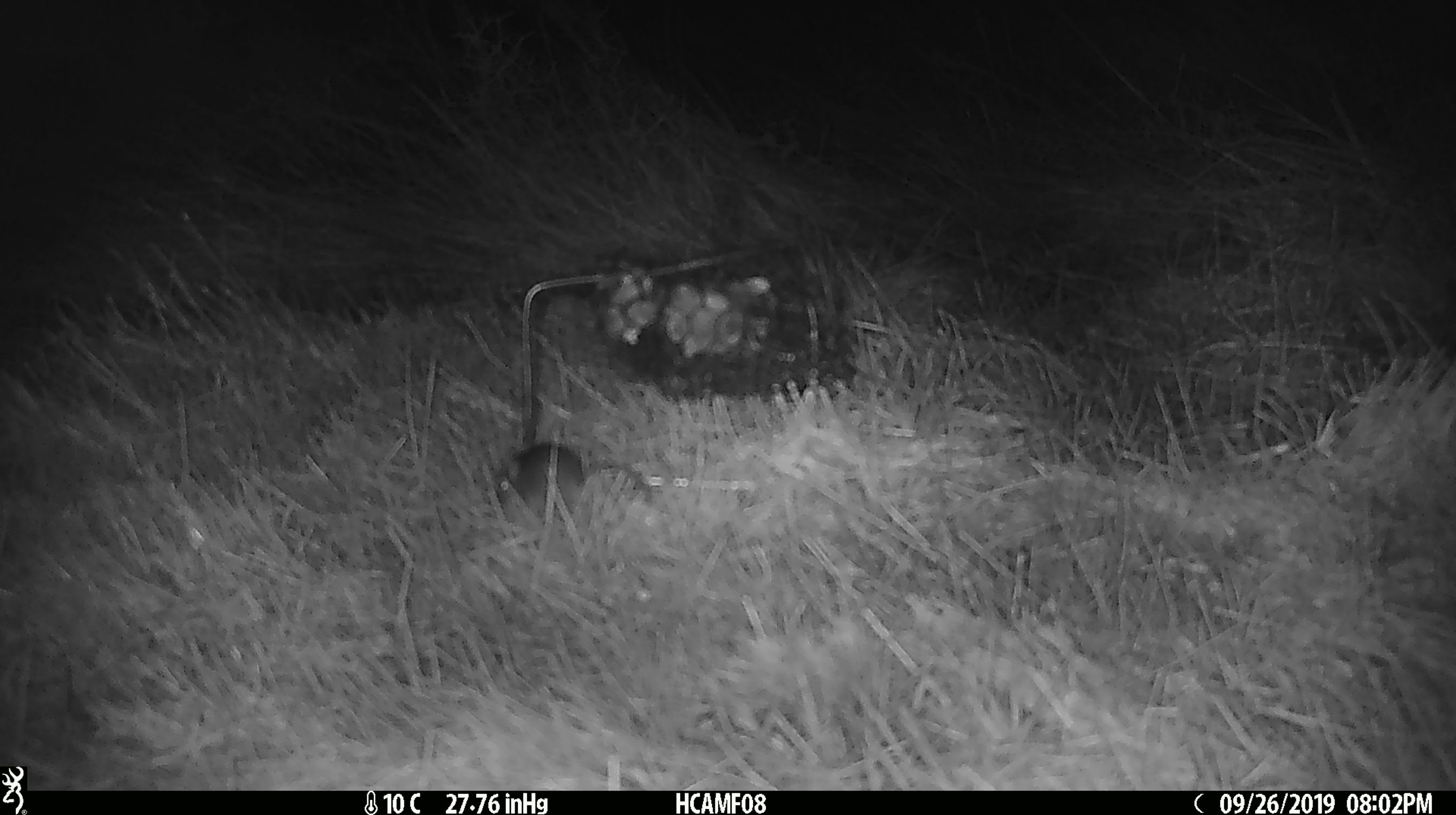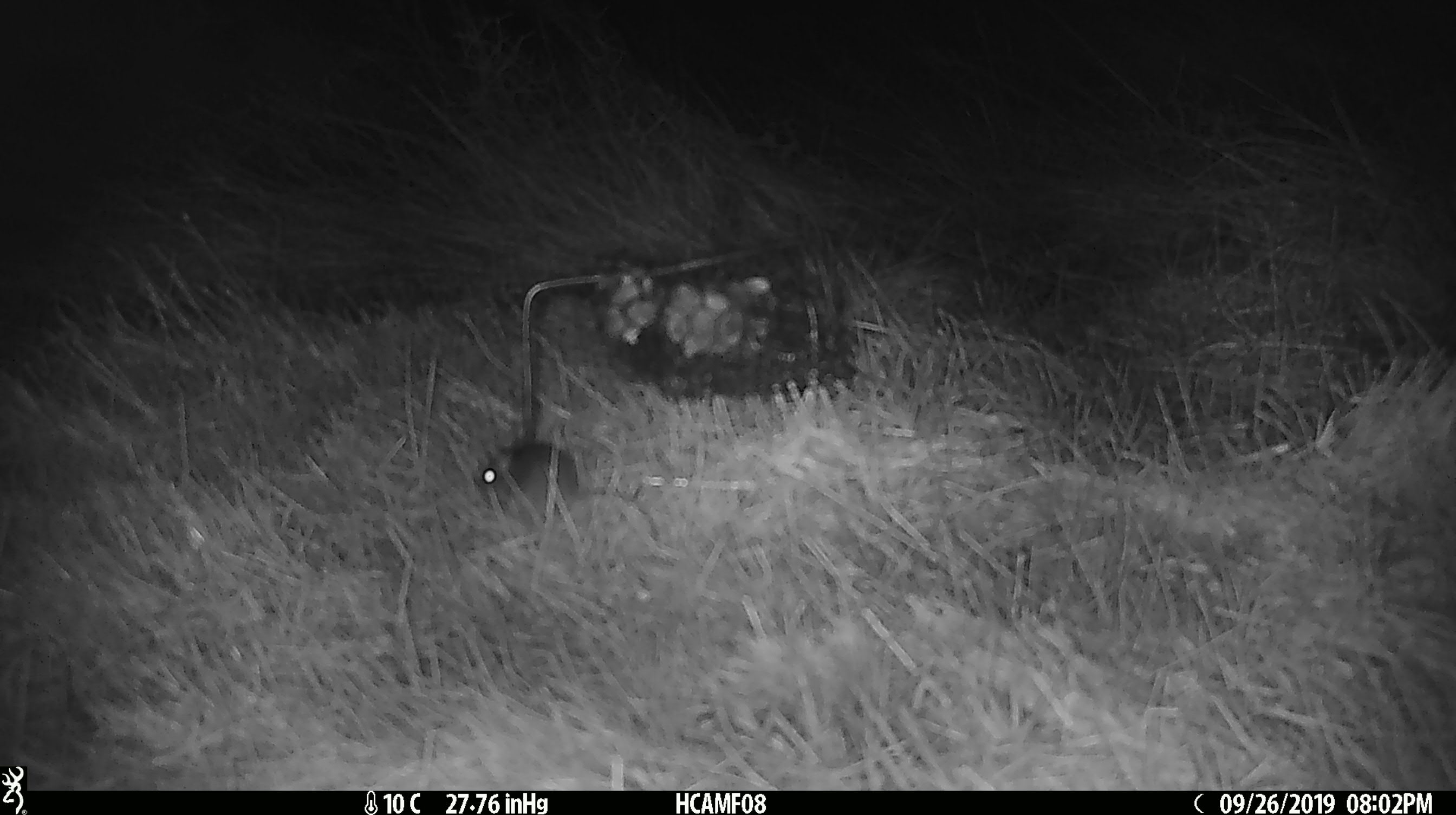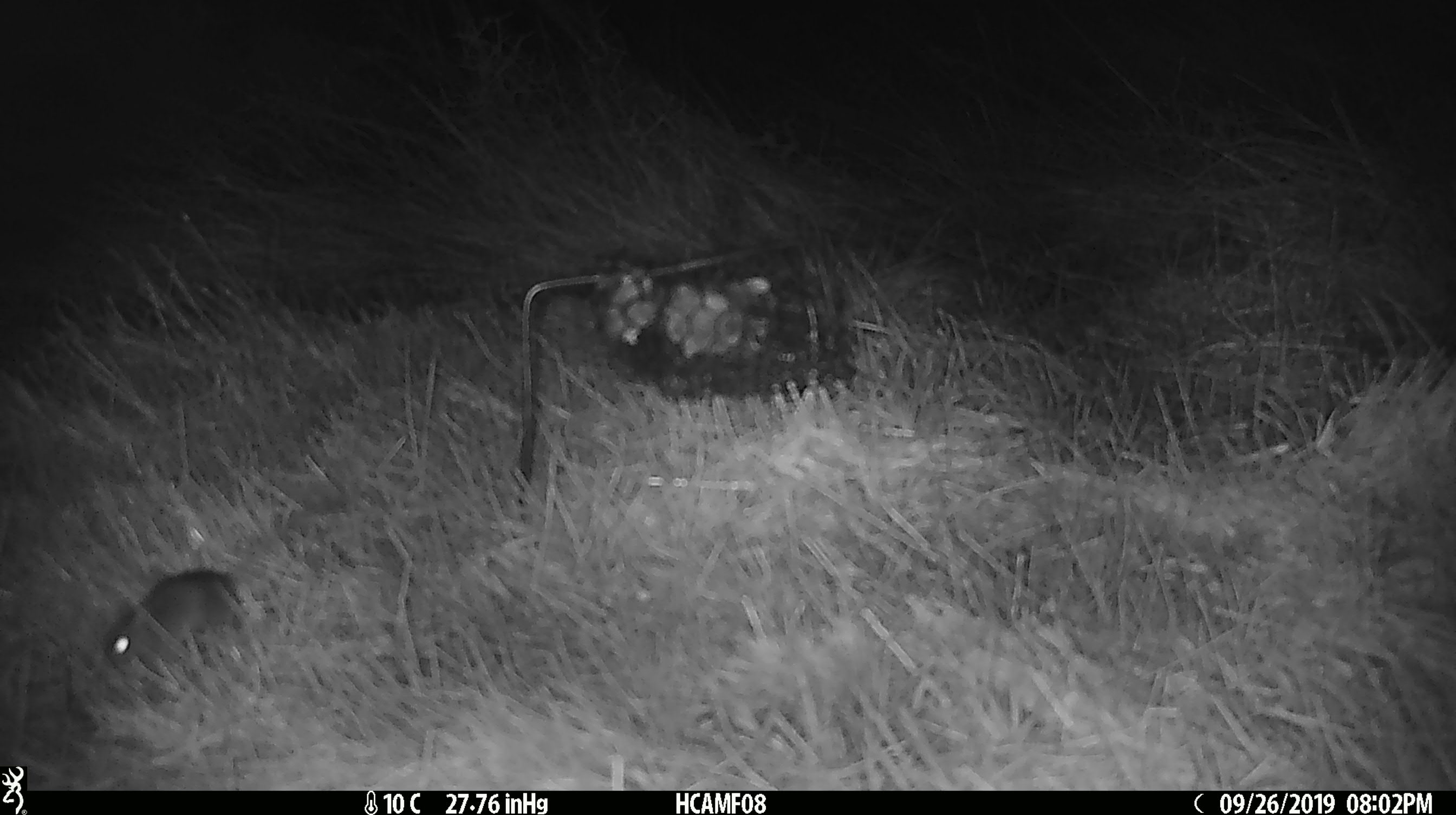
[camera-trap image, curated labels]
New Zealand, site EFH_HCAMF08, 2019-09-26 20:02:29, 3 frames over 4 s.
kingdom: Animalia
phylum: Chordata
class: Mammalia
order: Rodentia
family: Muridae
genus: Mus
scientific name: Mus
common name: mouse